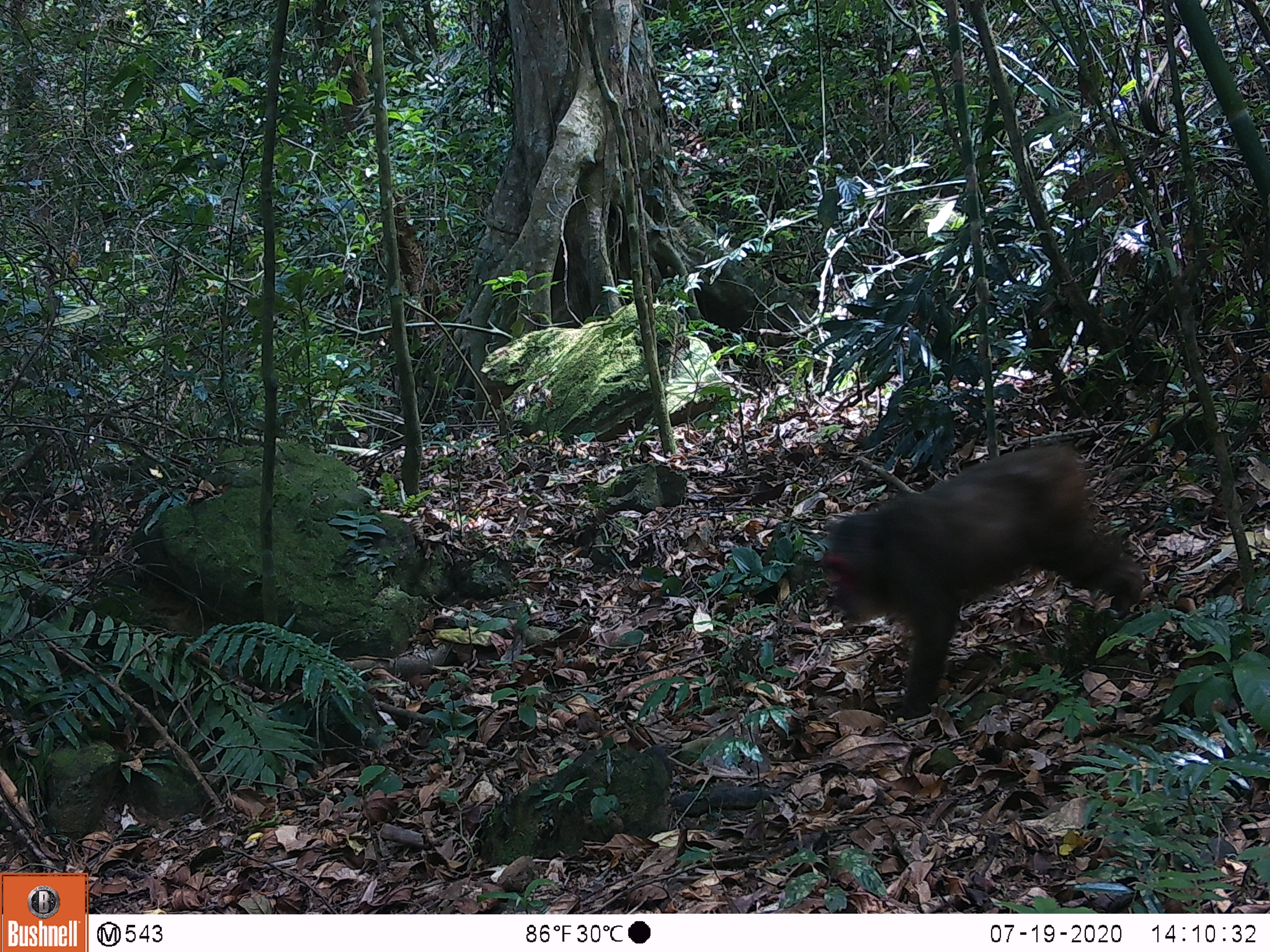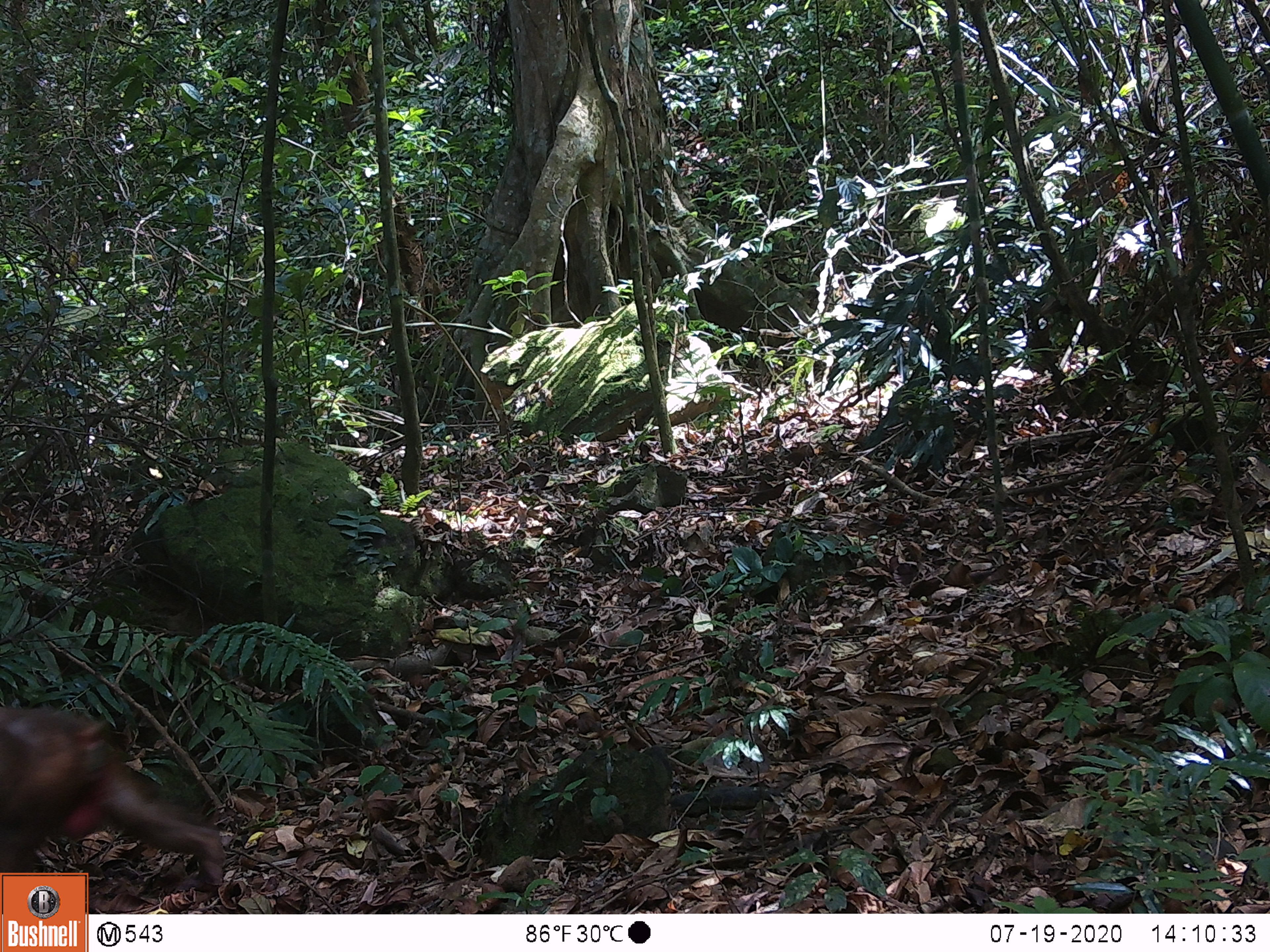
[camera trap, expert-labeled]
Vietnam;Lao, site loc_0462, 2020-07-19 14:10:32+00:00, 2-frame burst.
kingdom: Animalia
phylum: Chordata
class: Mammalia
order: Primates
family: Cercopithecidae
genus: Macaca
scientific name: Macaca arctoides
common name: stump-tailed macaque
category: stump tailed macaque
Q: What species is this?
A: Stump tailed macaque (stump-tailed macaque) (Macaca arctoides).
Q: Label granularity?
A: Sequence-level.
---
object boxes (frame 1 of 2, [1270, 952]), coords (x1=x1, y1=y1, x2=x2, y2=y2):
stump tailed macaque: (x1=817, y1=442, x2=1149, y2=726)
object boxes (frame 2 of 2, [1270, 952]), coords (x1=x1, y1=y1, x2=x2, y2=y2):
stump tailed macaque: (x1=0, y1=703, x2=227, y2=893)